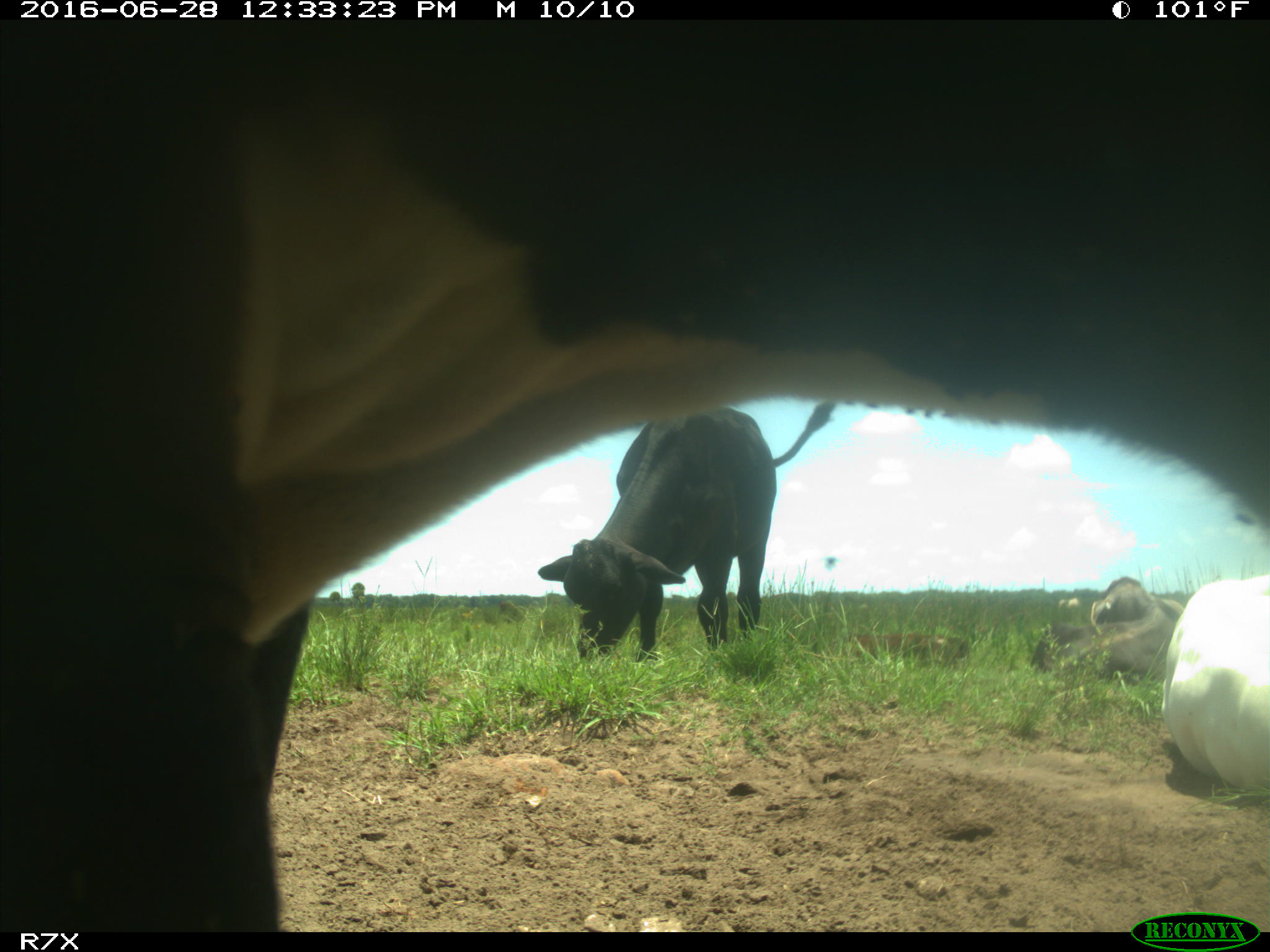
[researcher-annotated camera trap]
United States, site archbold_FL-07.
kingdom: Animalia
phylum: Chordata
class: Mammalia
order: Artiodactyla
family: Bovidae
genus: Bos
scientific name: Bos taurus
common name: domestic cow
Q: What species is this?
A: Bos taurus (domestic cow).